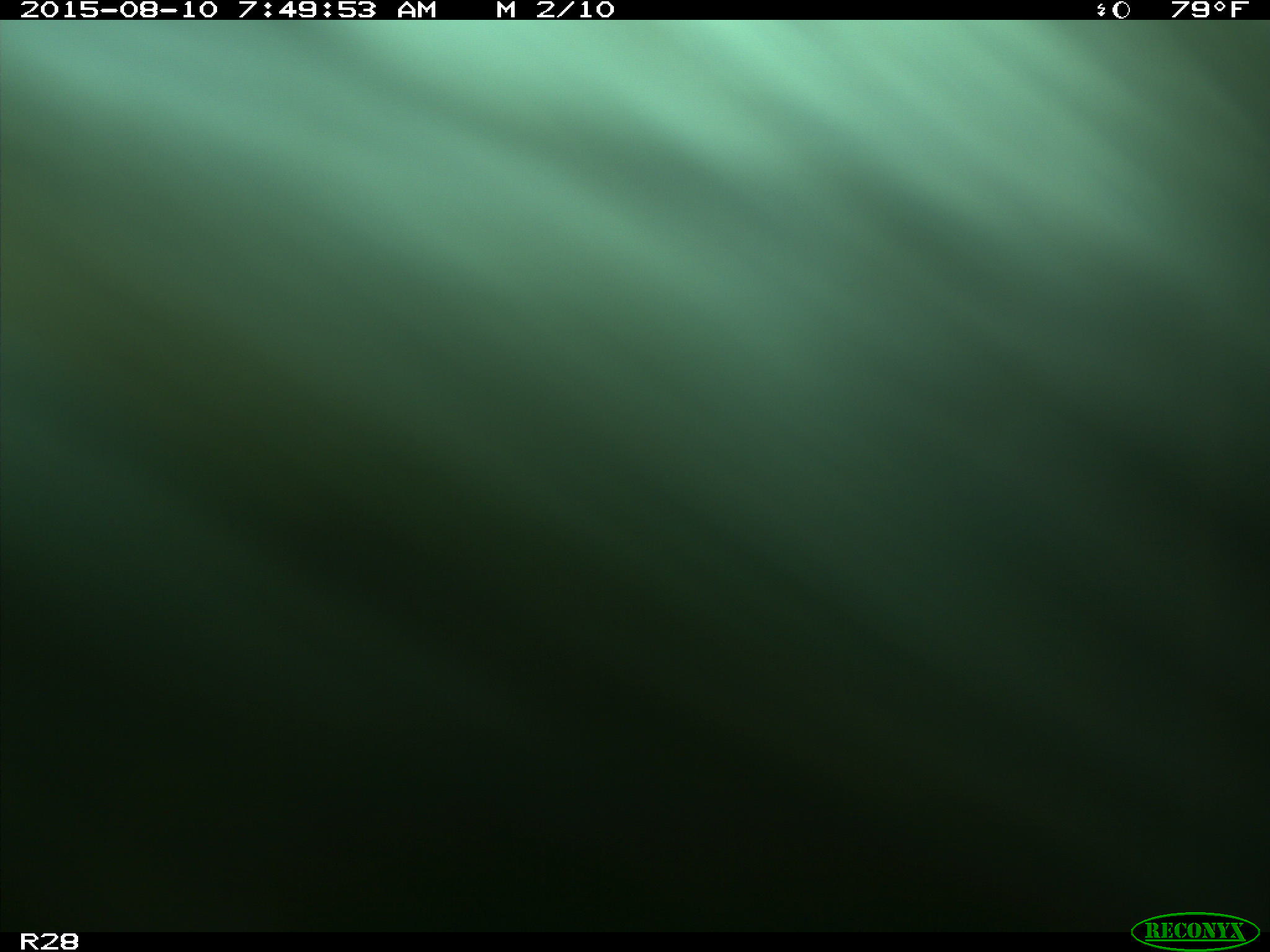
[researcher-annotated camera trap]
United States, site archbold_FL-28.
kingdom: Animalia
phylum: Chordata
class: Mammalia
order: Artiodactyla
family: Bovidae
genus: Bos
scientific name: Bos taurus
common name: domestic cow